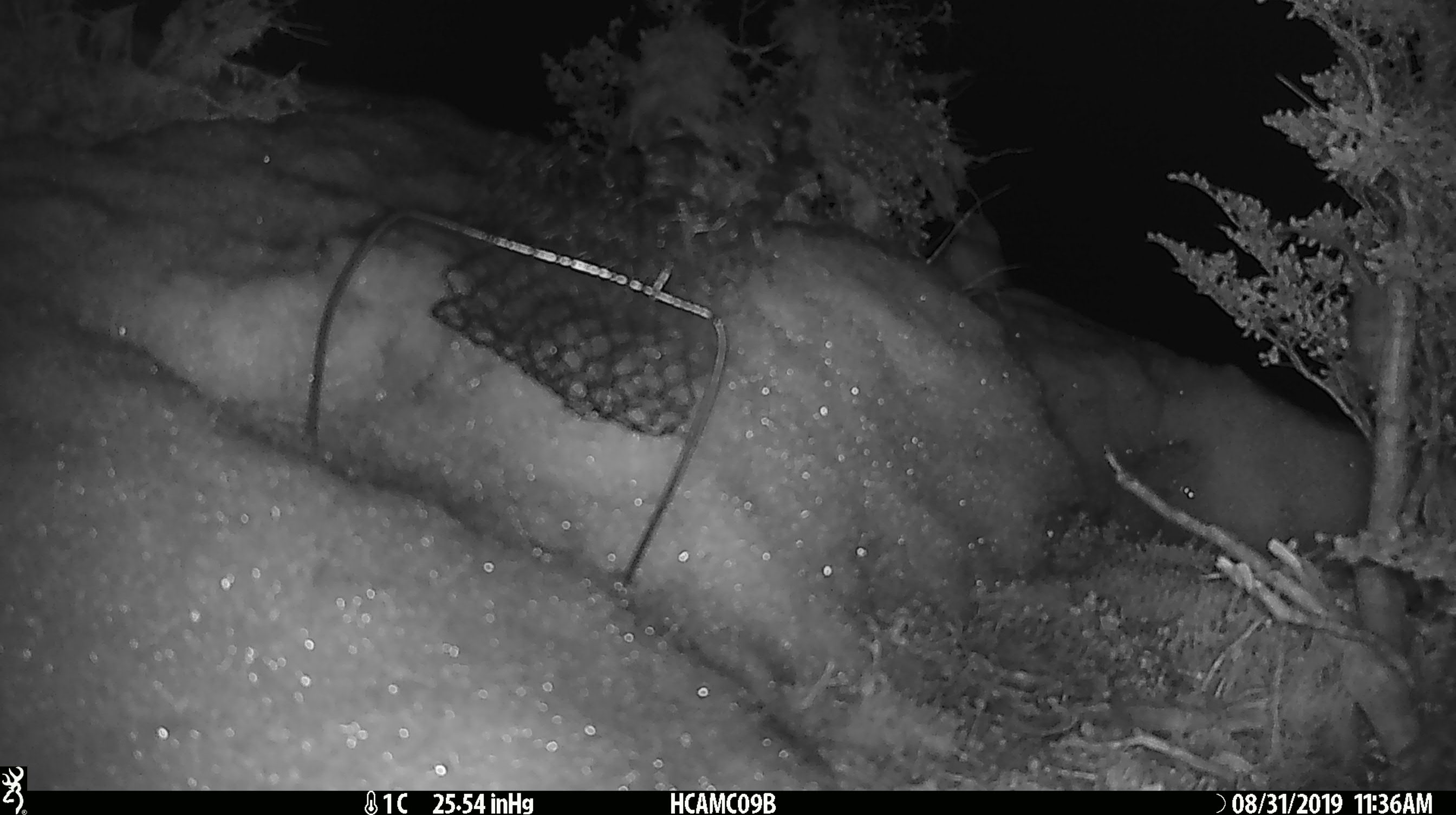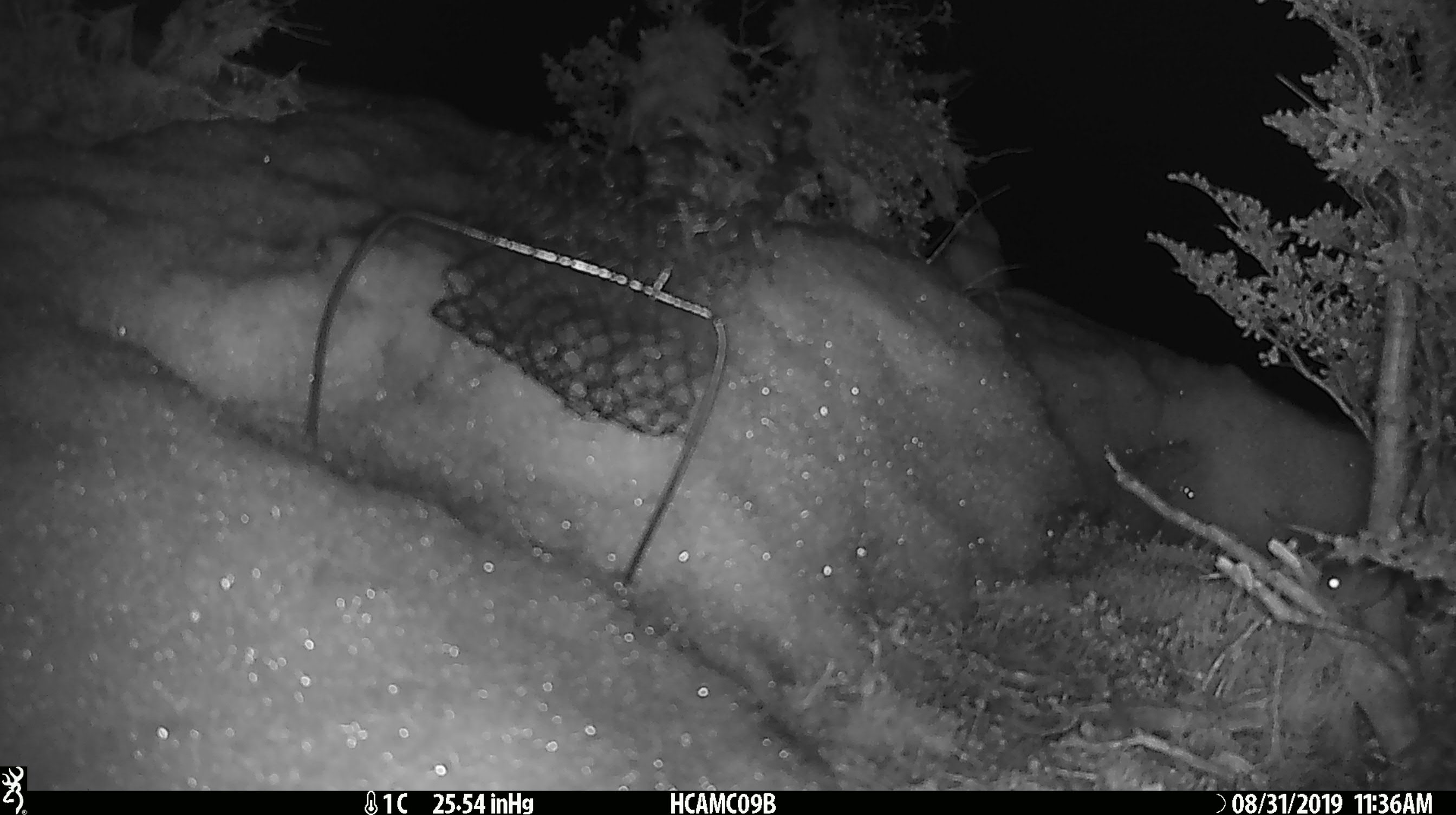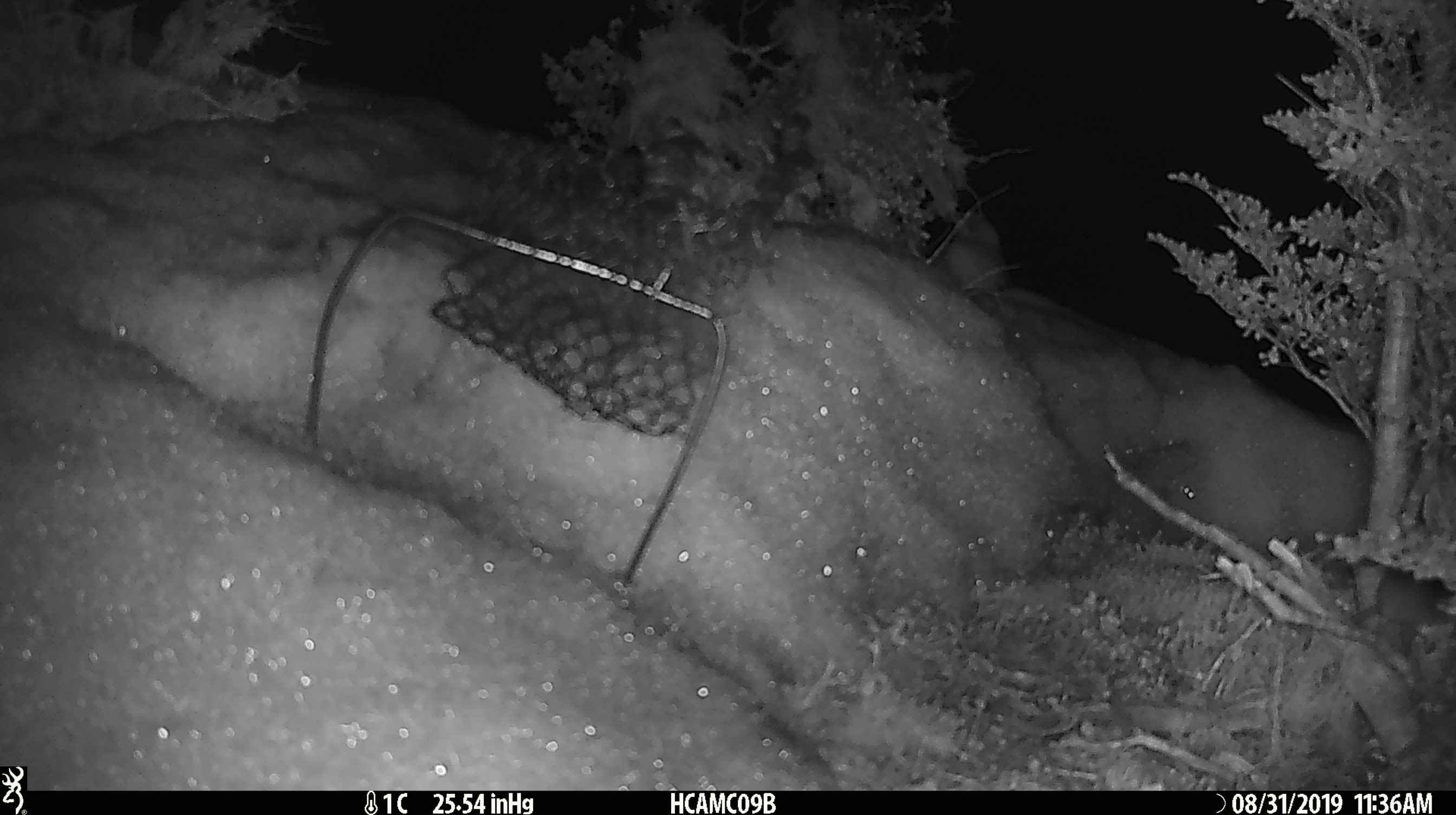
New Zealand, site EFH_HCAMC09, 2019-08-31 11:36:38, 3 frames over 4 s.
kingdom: Animalia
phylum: Chordata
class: Mammalia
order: Rodentia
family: Muridae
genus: Mus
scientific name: Mus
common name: mouse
Mouse (Mus).